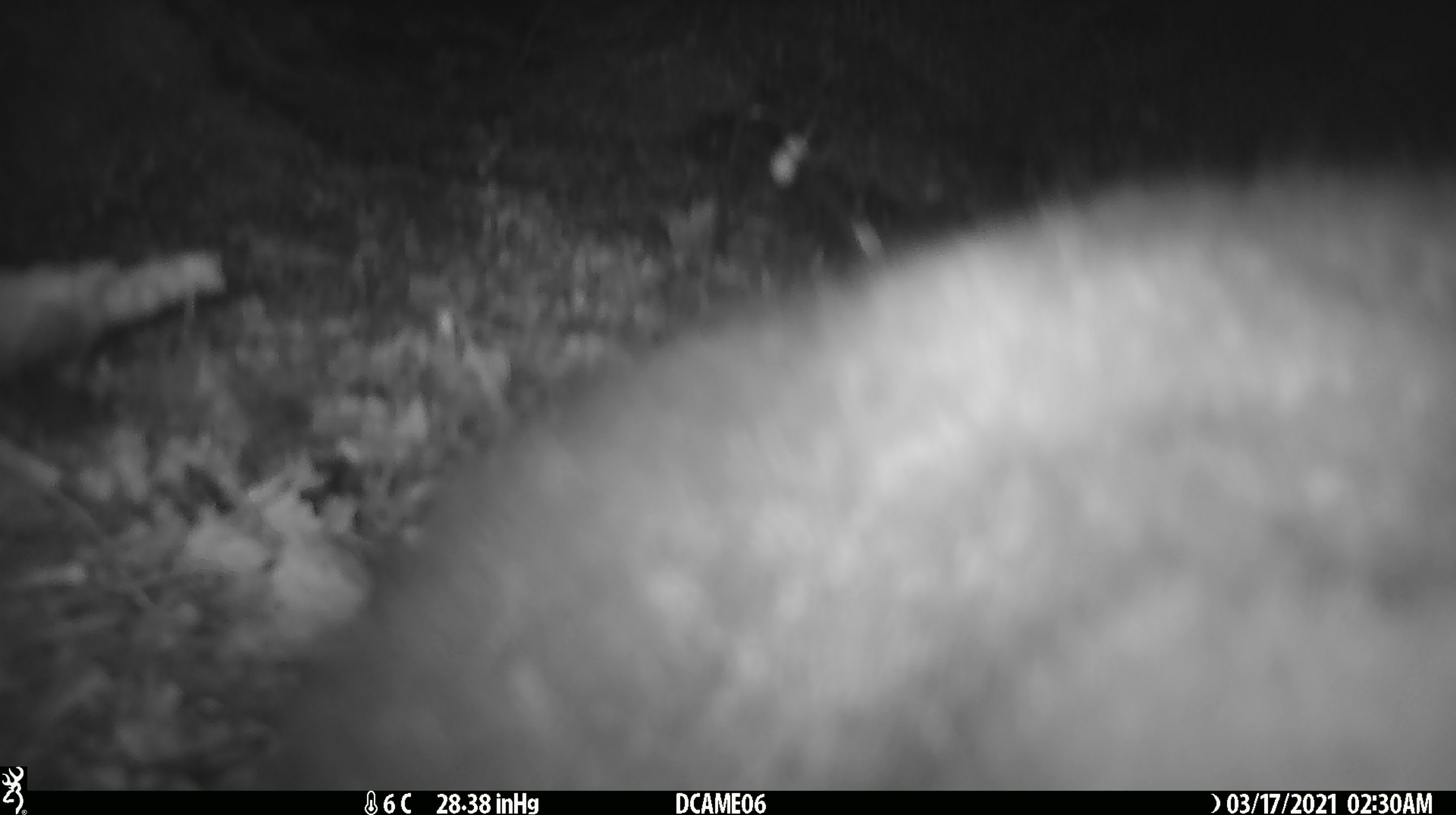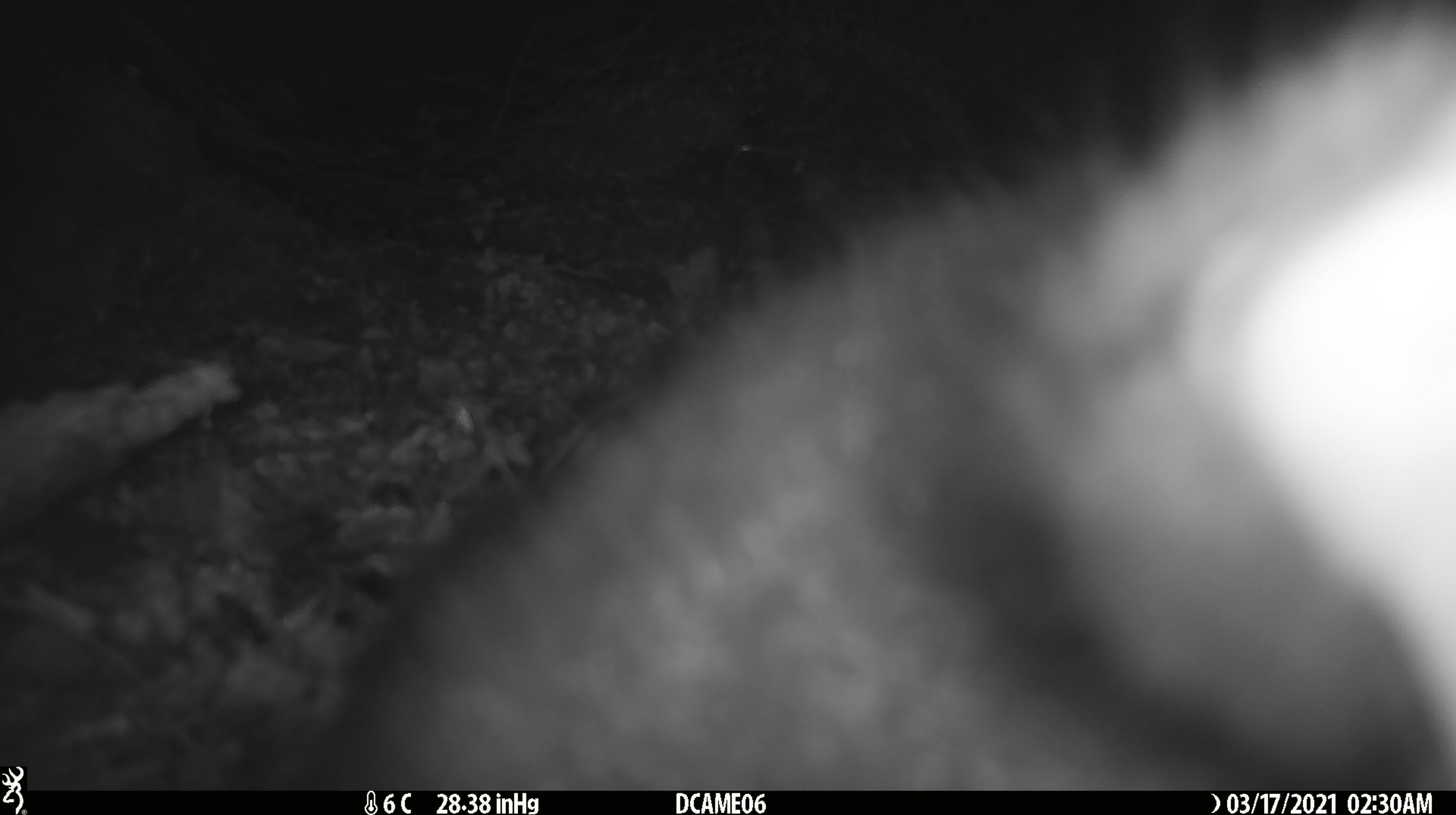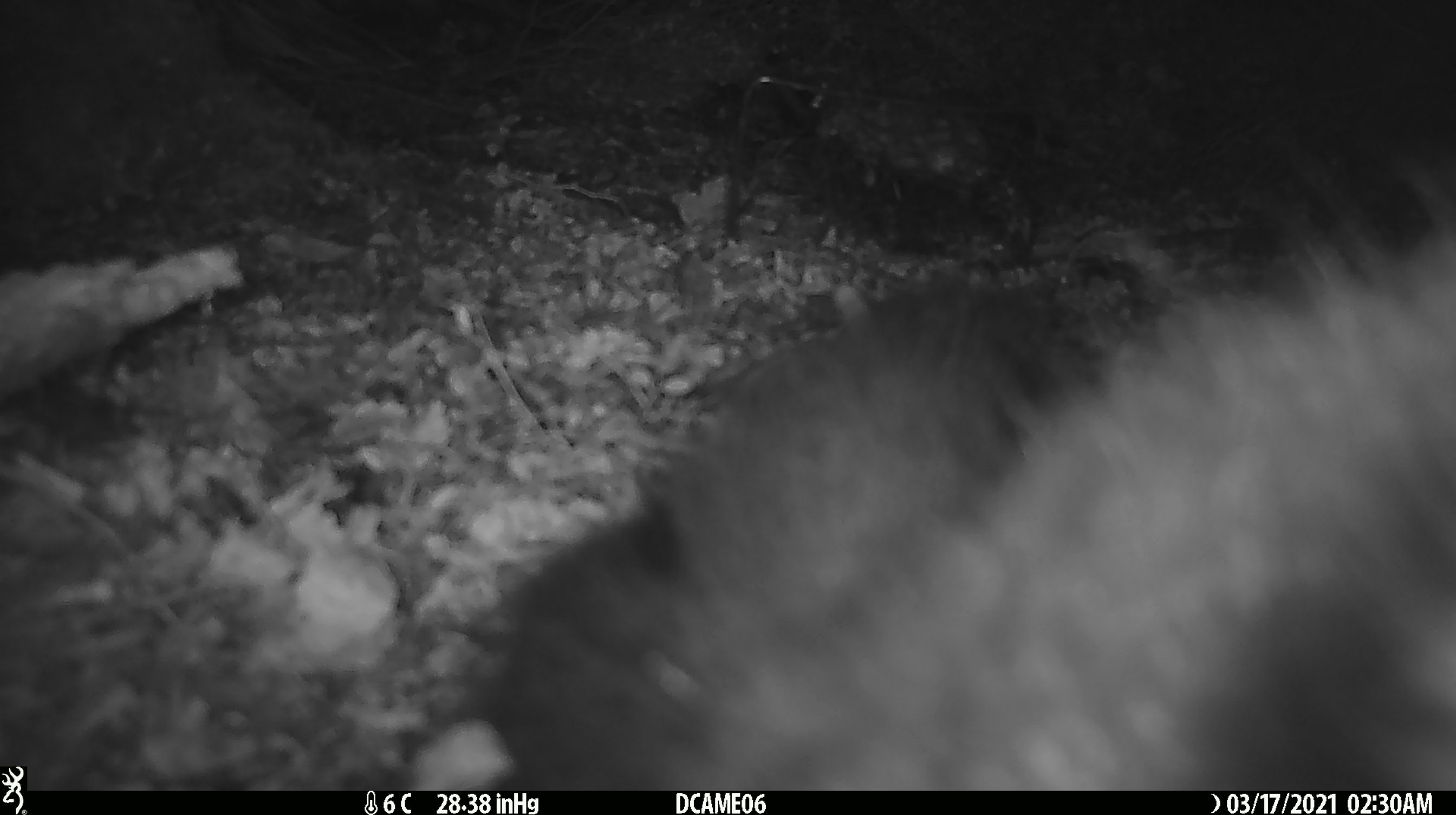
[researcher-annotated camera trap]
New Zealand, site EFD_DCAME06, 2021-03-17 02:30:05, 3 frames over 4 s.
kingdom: Animalia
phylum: Chordata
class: Mammalia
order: Diprotodontia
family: Phalangeridae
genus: Trichosurus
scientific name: Trichosurus vulpecula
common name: common brushtail possum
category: possum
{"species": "possum (common brushtail possum) (Trichosurus vulpecula)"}